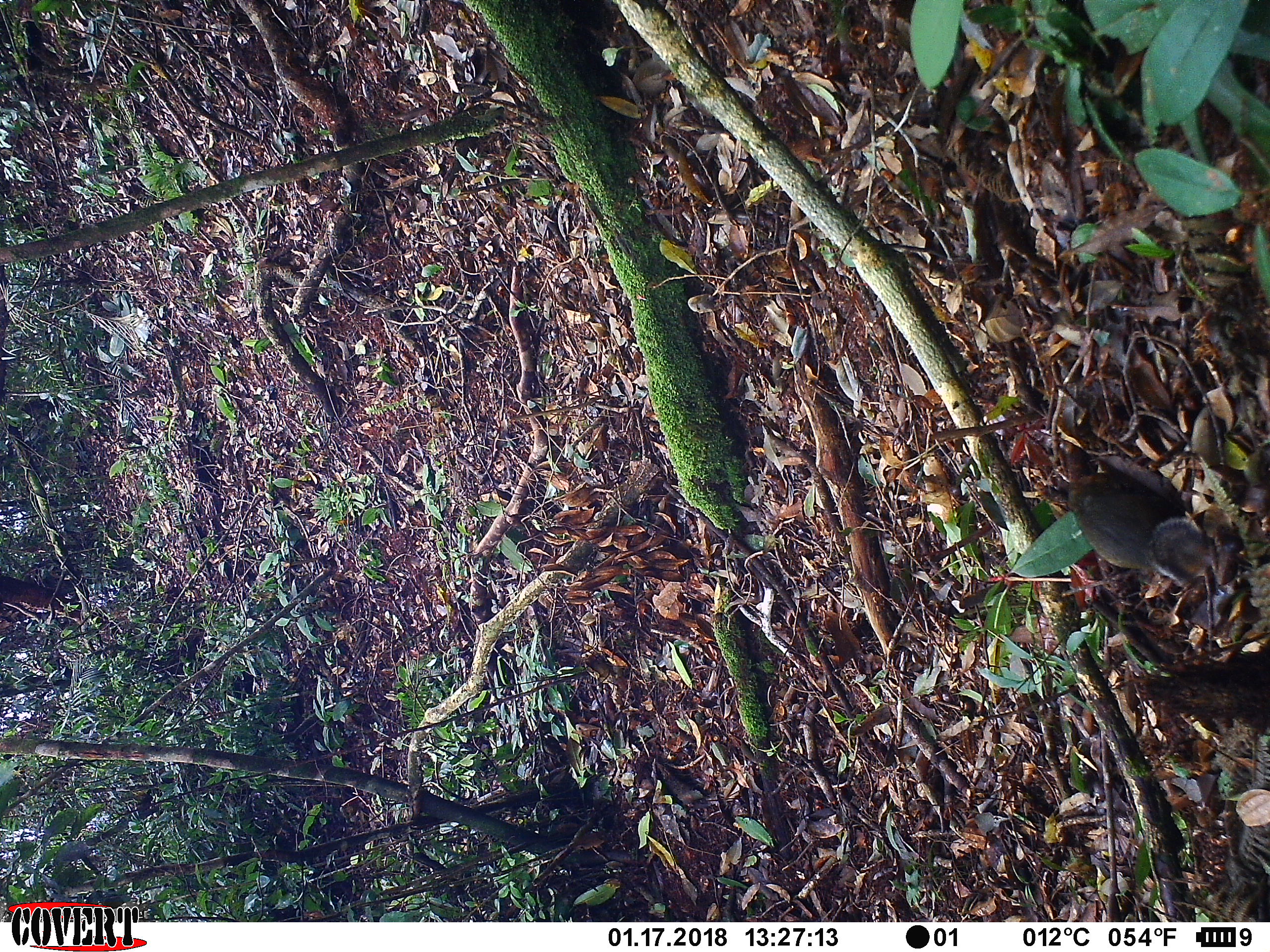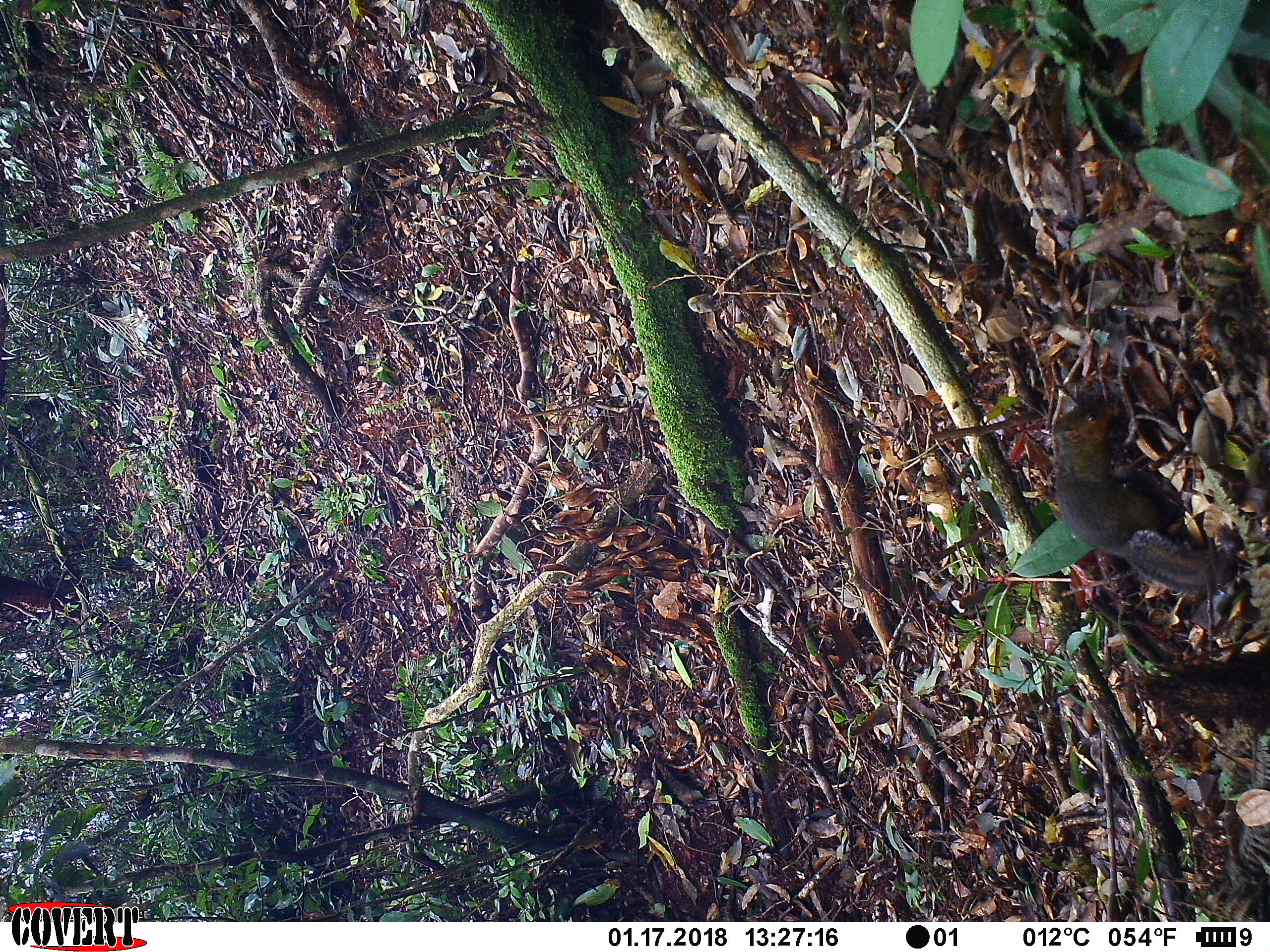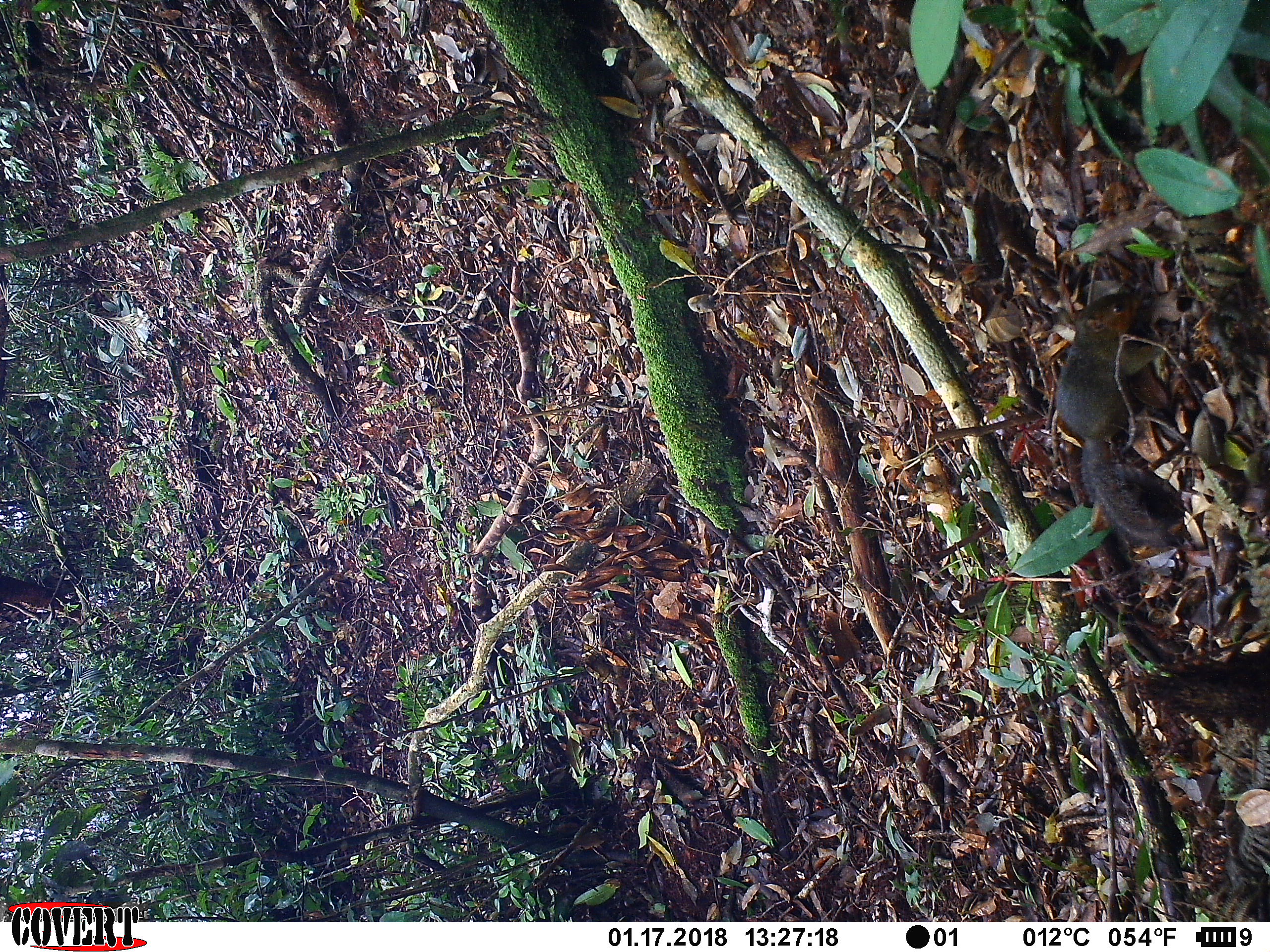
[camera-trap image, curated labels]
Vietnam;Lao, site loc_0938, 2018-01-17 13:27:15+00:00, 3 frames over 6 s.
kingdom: Animalia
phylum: Chordata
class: Mammalia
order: Rodentia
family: Sciuridae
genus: Dremomys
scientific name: Dremomys rufigenis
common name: red-cheeked squirrel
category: red cheeked squirrel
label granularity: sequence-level